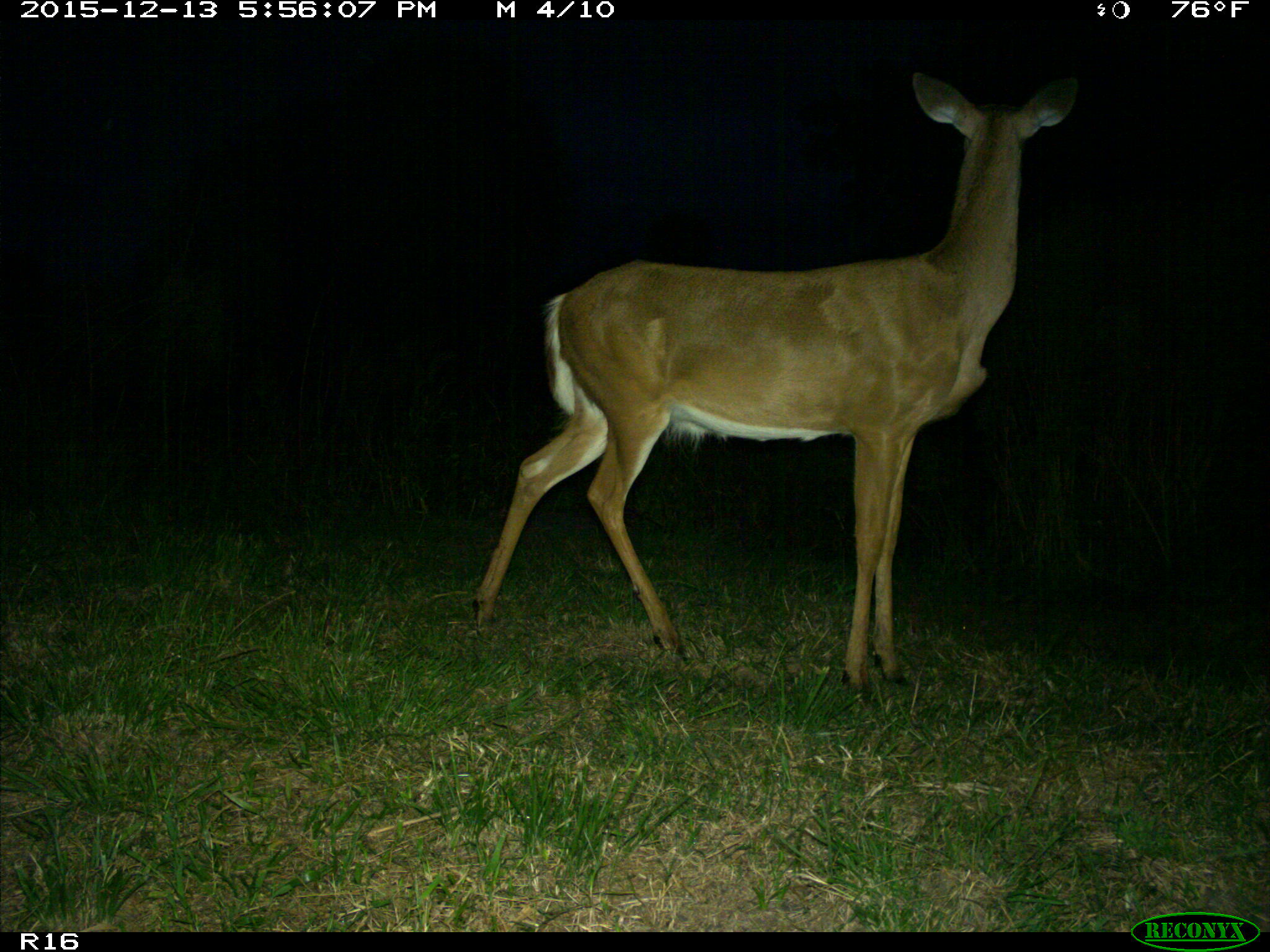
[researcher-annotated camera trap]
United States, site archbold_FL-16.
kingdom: Animalia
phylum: Chordata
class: Mammalia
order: Artiodactyla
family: Cervidae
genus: Odocoileus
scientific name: Odocoileus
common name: deer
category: unidentified deer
Unidentified deer (deer) (Odocoileus).